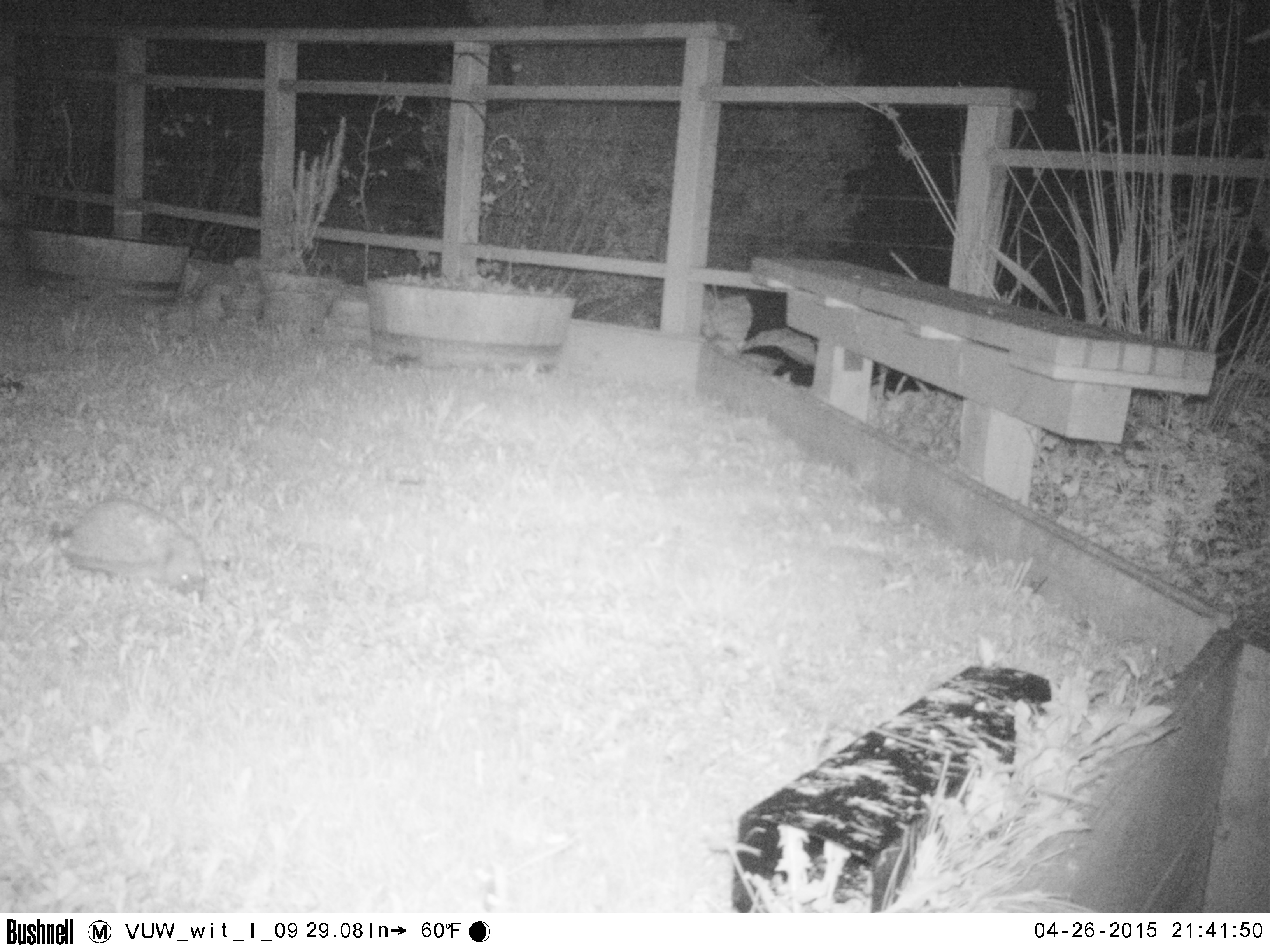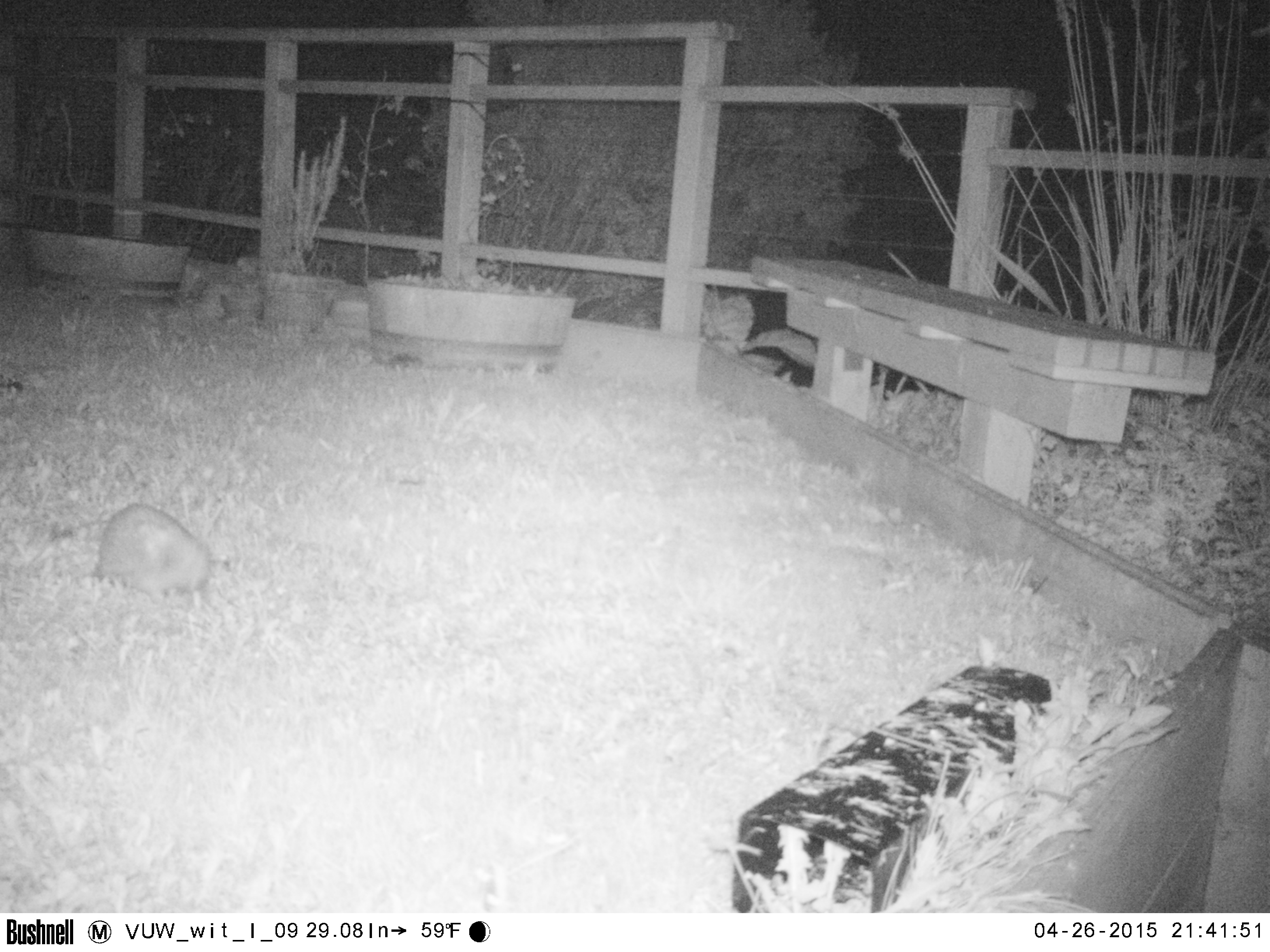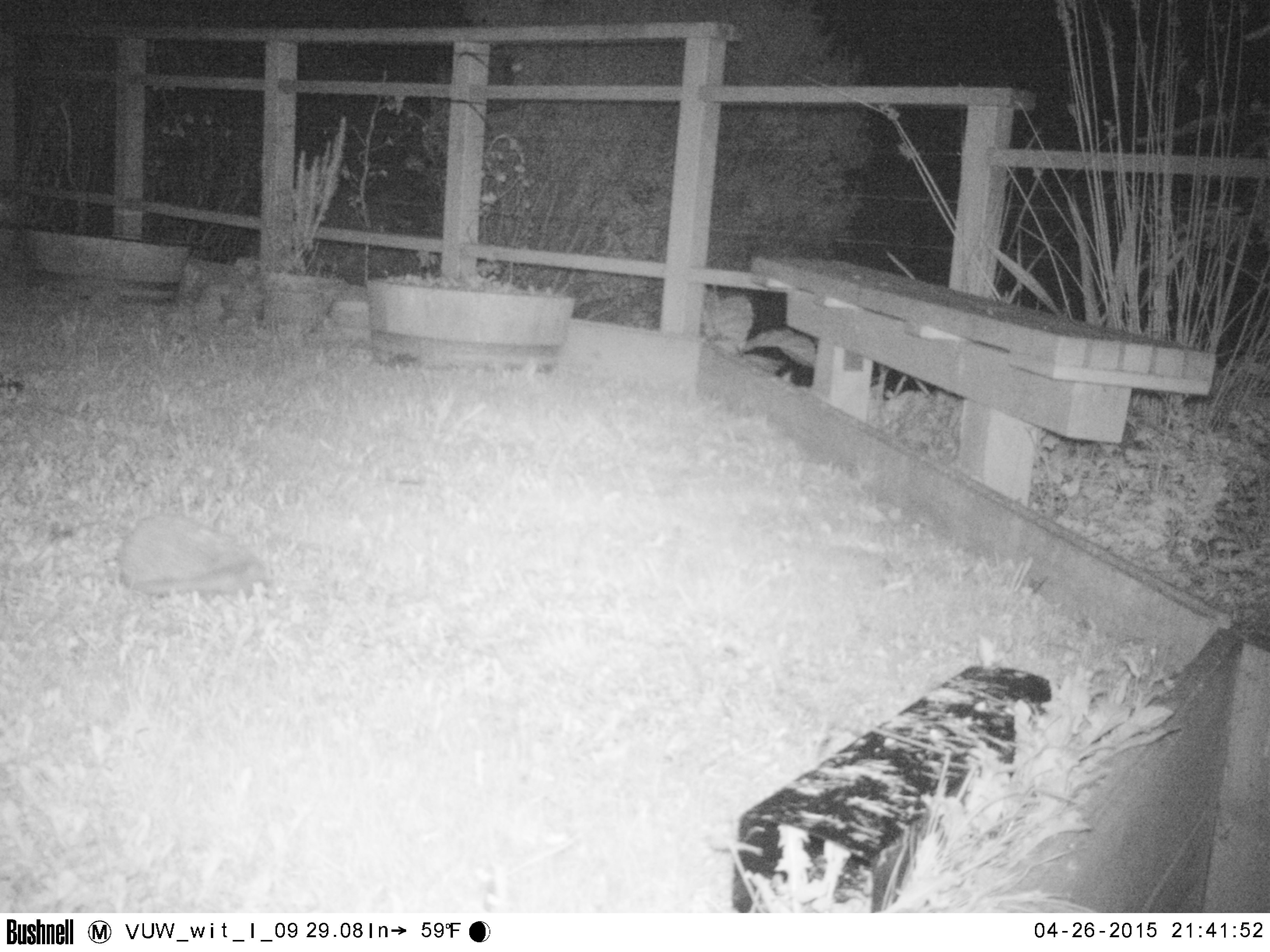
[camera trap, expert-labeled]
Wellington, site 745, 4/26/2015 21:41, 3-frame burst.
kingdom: Animalia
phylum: Chordata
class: Mammalia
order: Eulipotyphla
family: Erinaceidae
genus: Erinaceus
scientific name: Erinaceus europaeus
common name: hedgehog